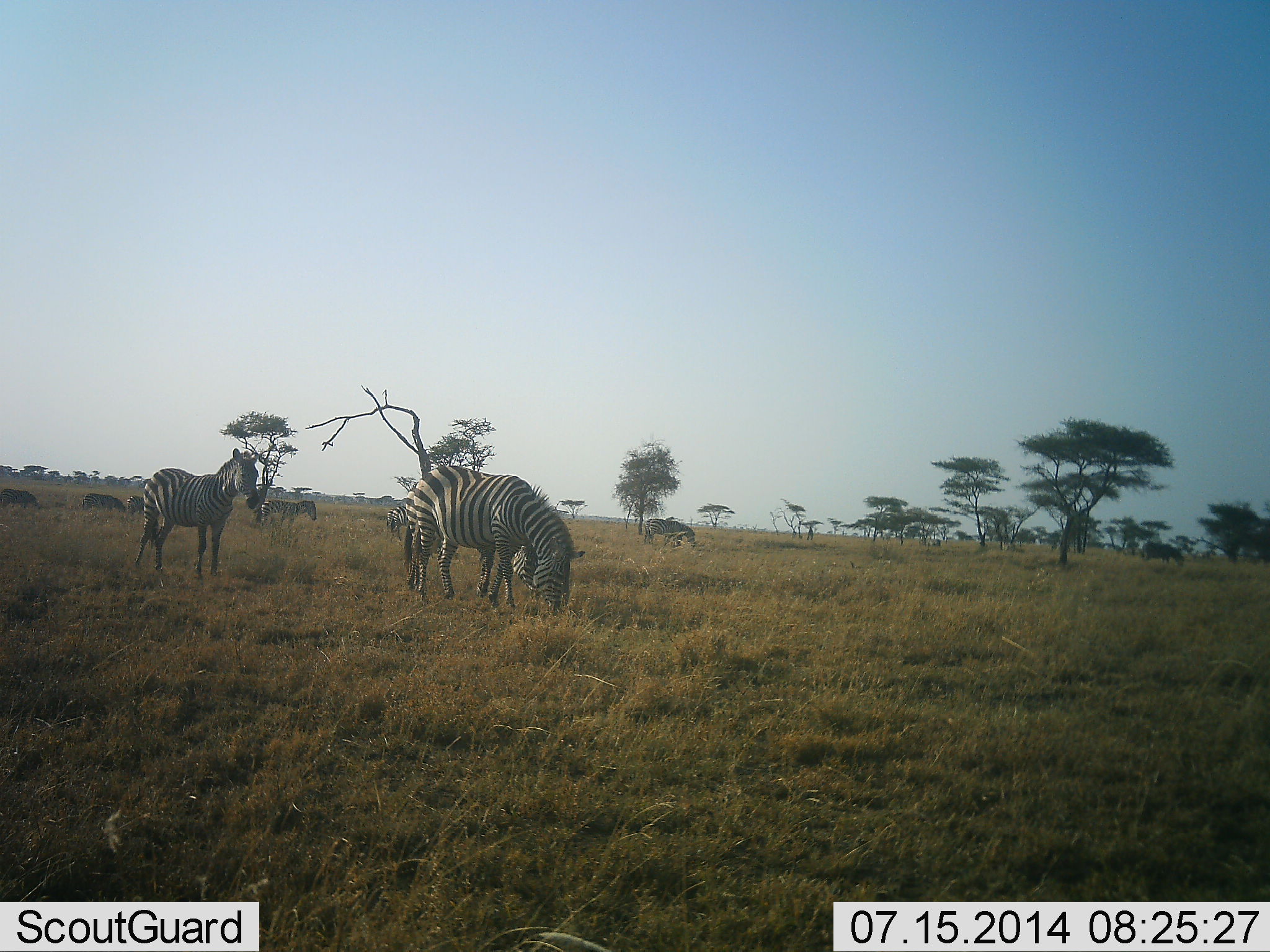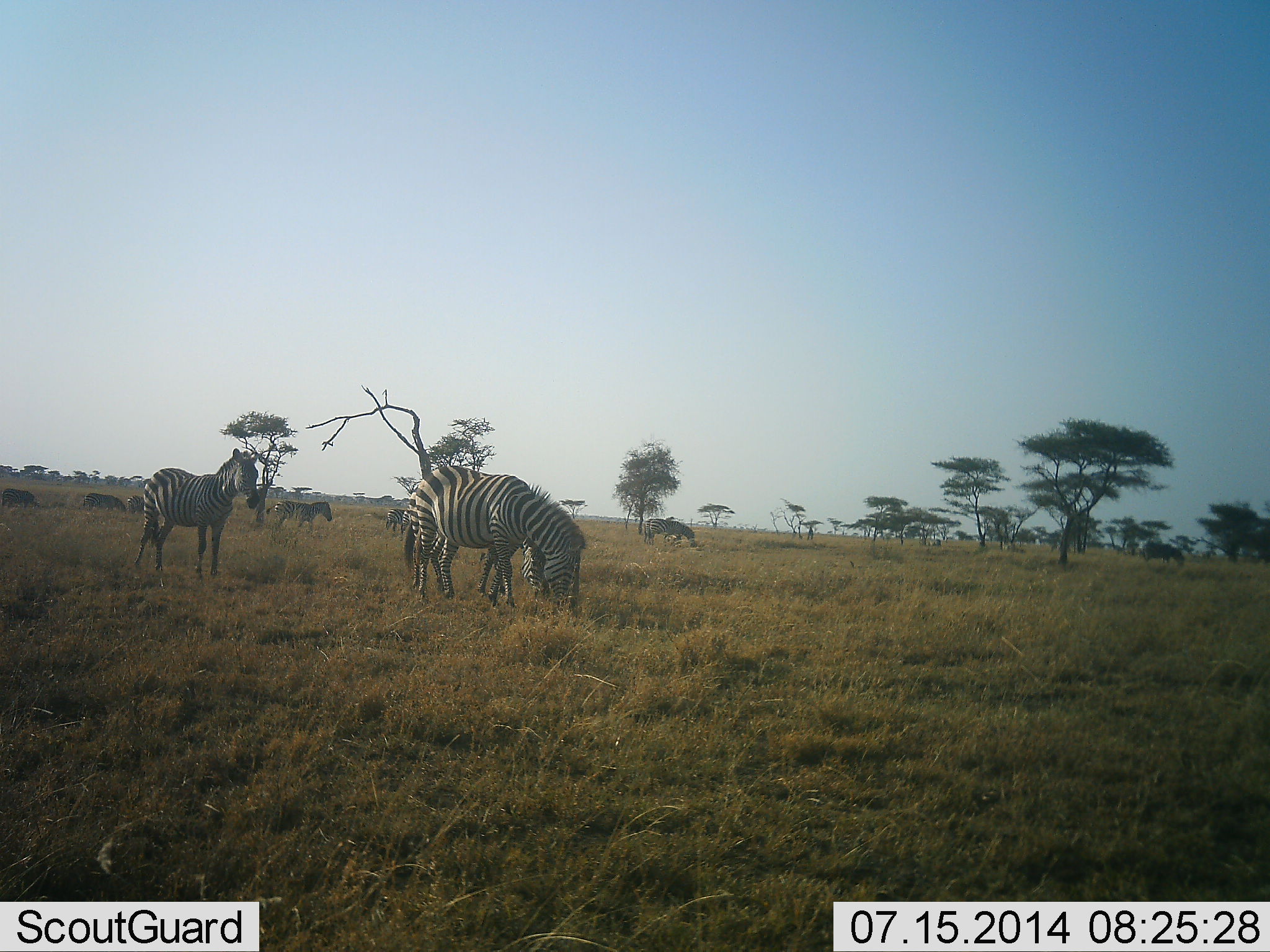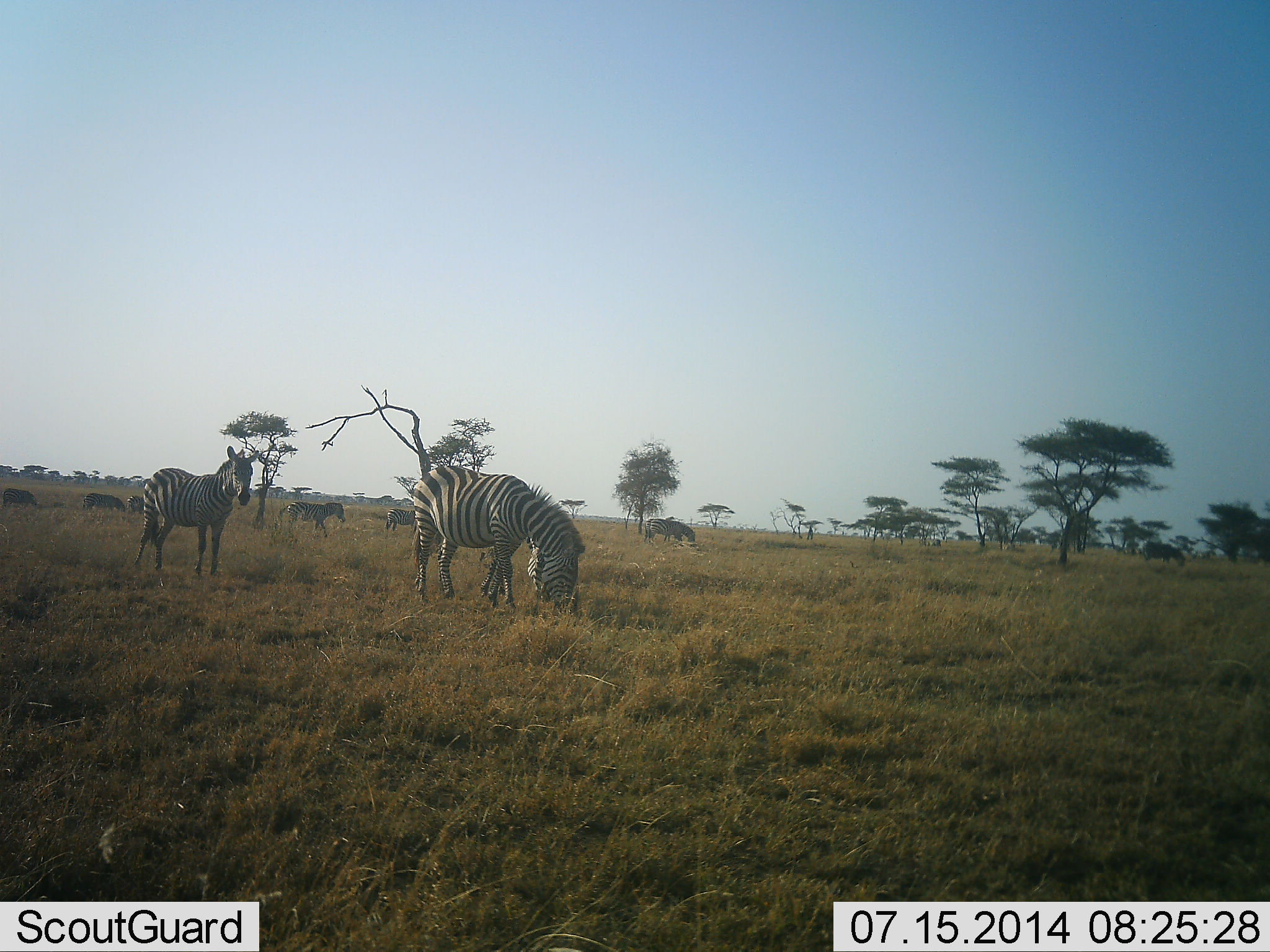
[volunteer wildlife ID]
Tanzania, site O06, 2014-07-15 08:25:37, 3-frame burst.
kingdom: Animalia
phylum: Chordata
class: Mammalia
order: Perissodactyla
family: Equidae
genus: Equus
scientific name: Equus quagga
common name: plains zebra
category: zebra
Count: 9.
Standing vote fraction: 58%.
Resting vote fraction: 0%.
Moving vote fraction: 58%.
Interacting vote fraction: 0%.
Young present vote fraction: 0%.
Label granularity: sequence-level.